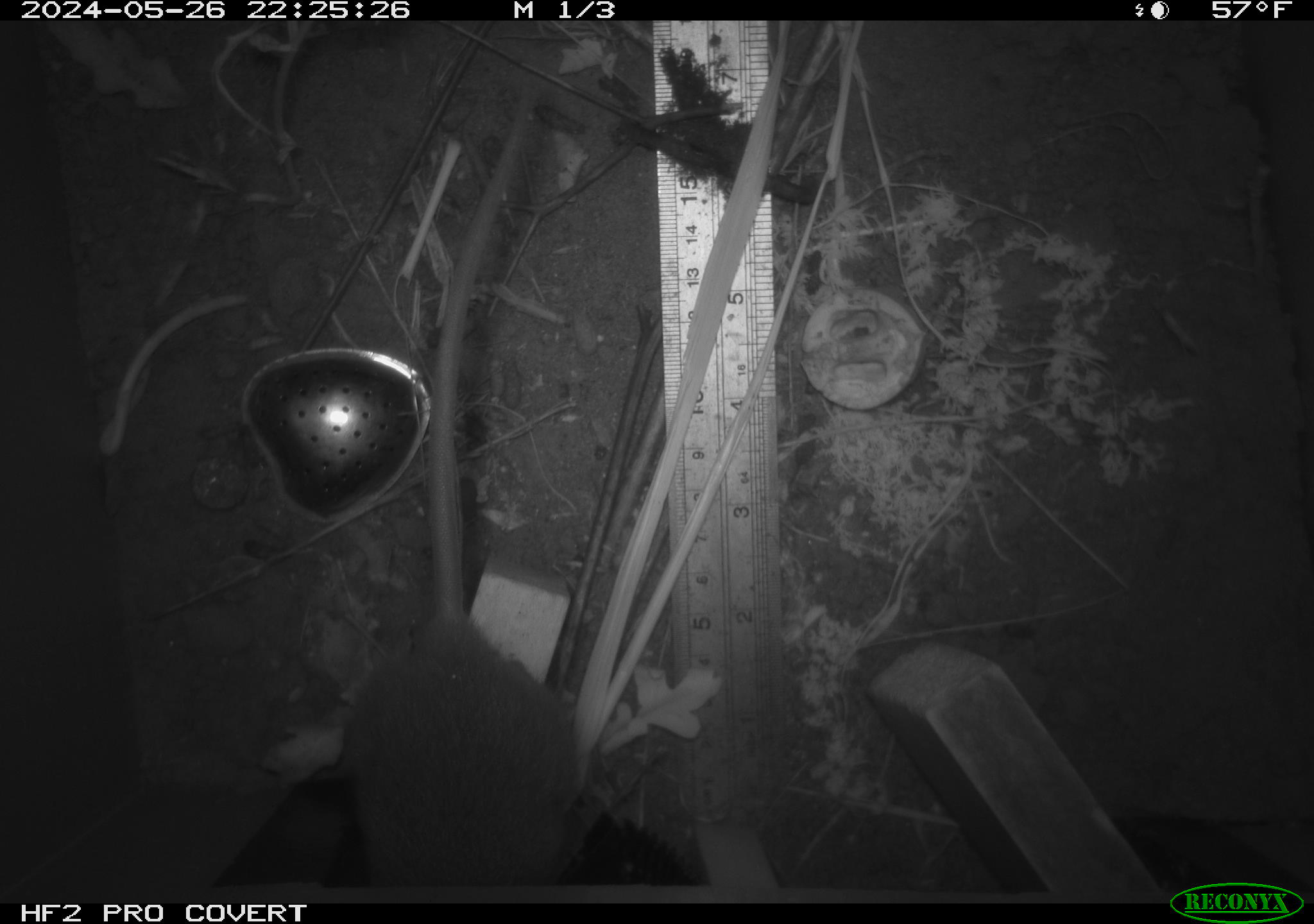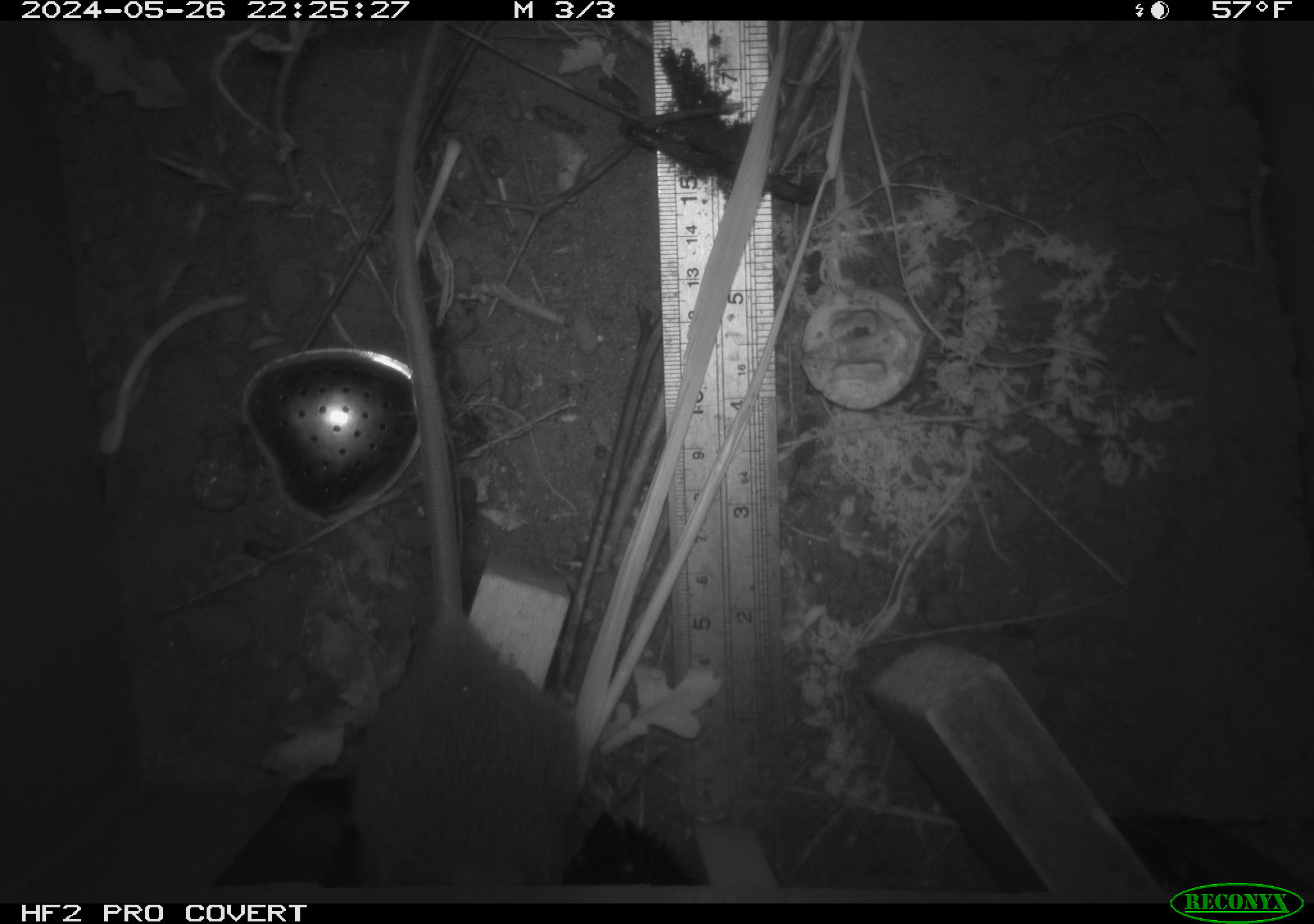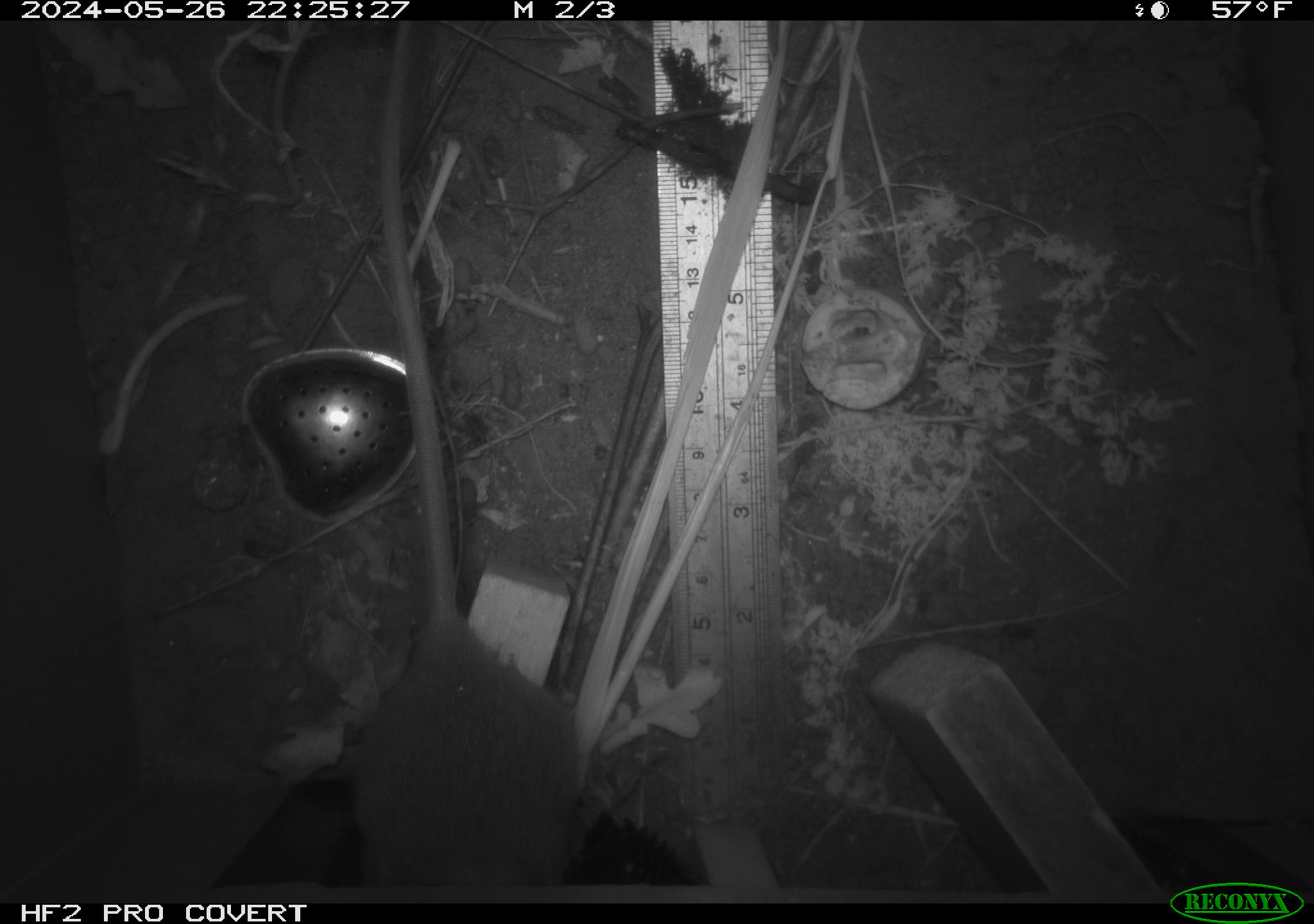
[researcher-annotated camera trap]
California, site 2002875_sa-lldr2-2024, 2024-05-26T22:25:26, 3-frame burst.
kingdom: Animalia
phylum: Chordata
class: Mammalia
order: Rodentia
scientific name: Rodentia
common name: rodent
Rodent (Rodentia).